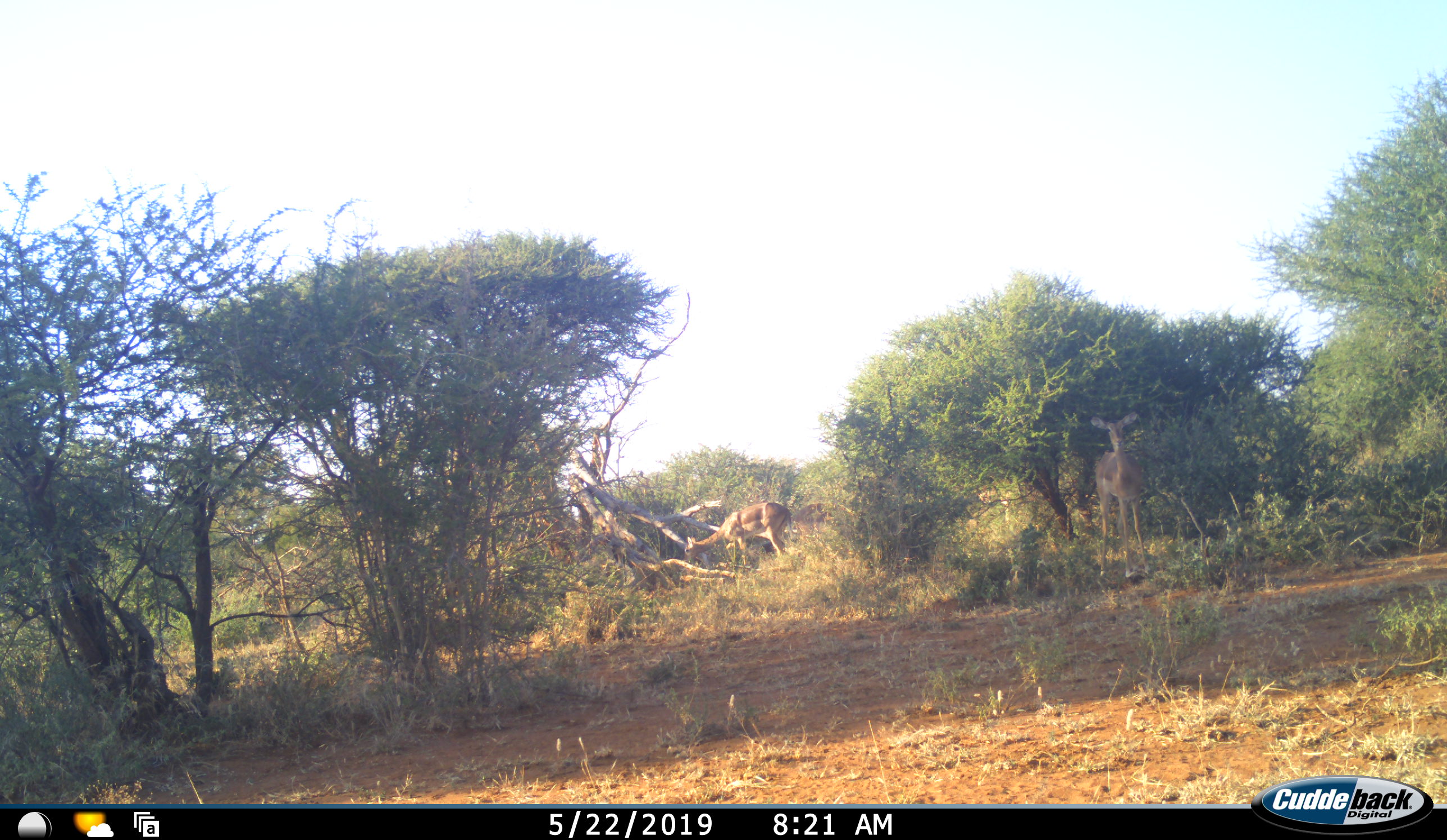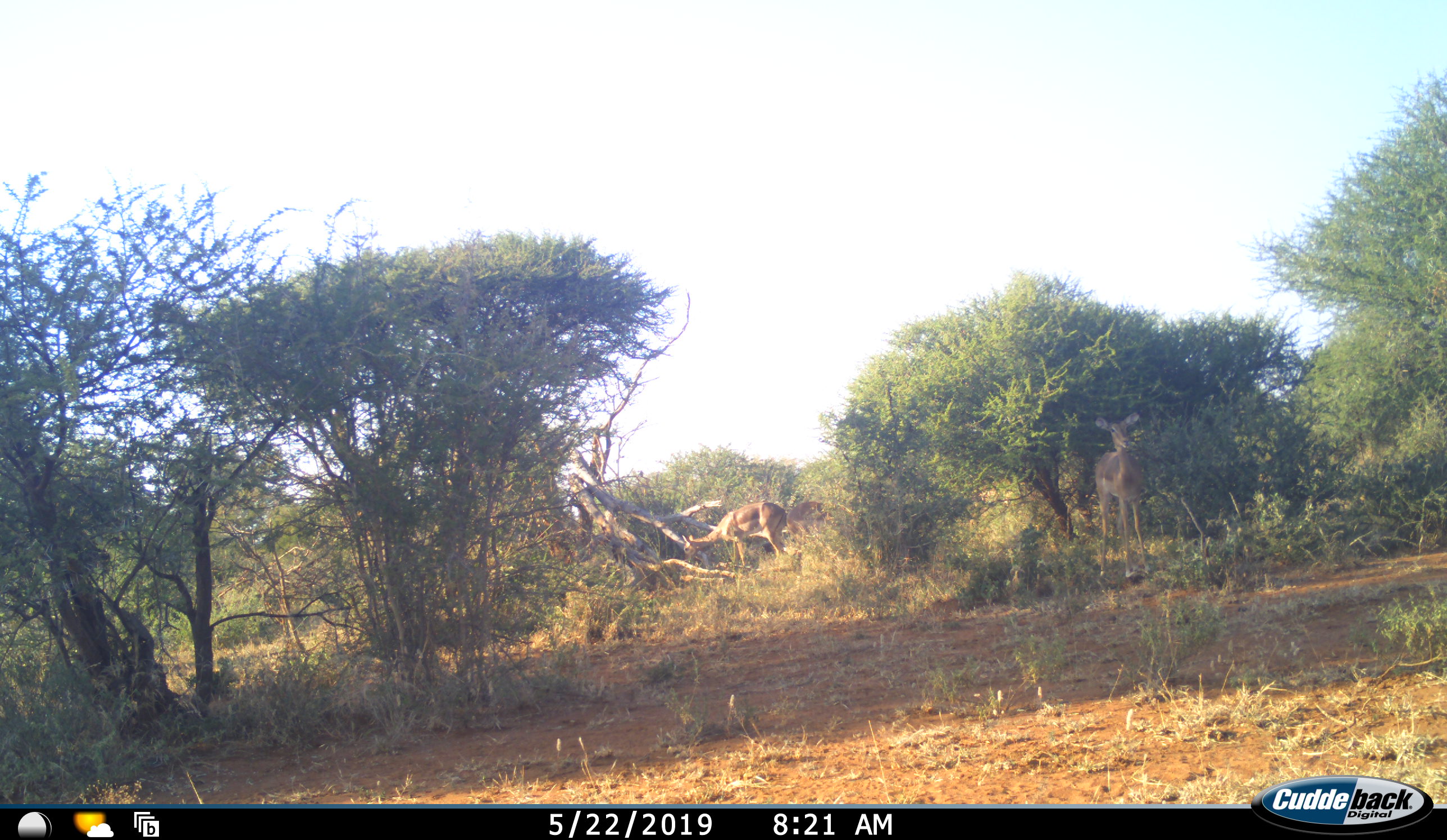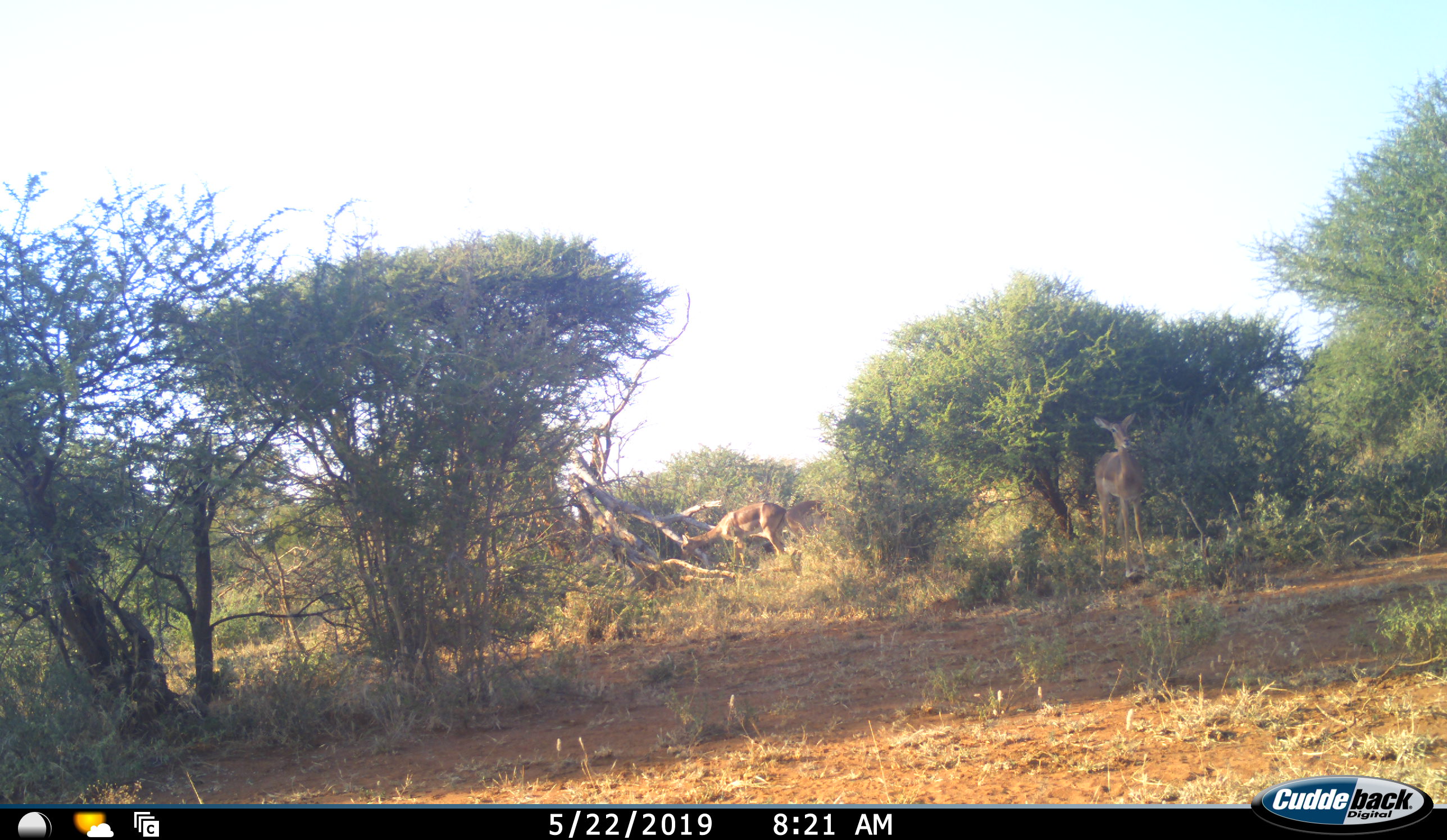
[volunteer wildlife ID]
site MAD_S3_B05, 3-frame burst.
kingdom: Animalia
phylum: Chordata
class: Mammalia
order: Artiodactyla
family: Bovidae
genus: Aepyceros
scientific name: Aepyceros melampus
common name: impala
Impala (Aepyceros melampus), count 3. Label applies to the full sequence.